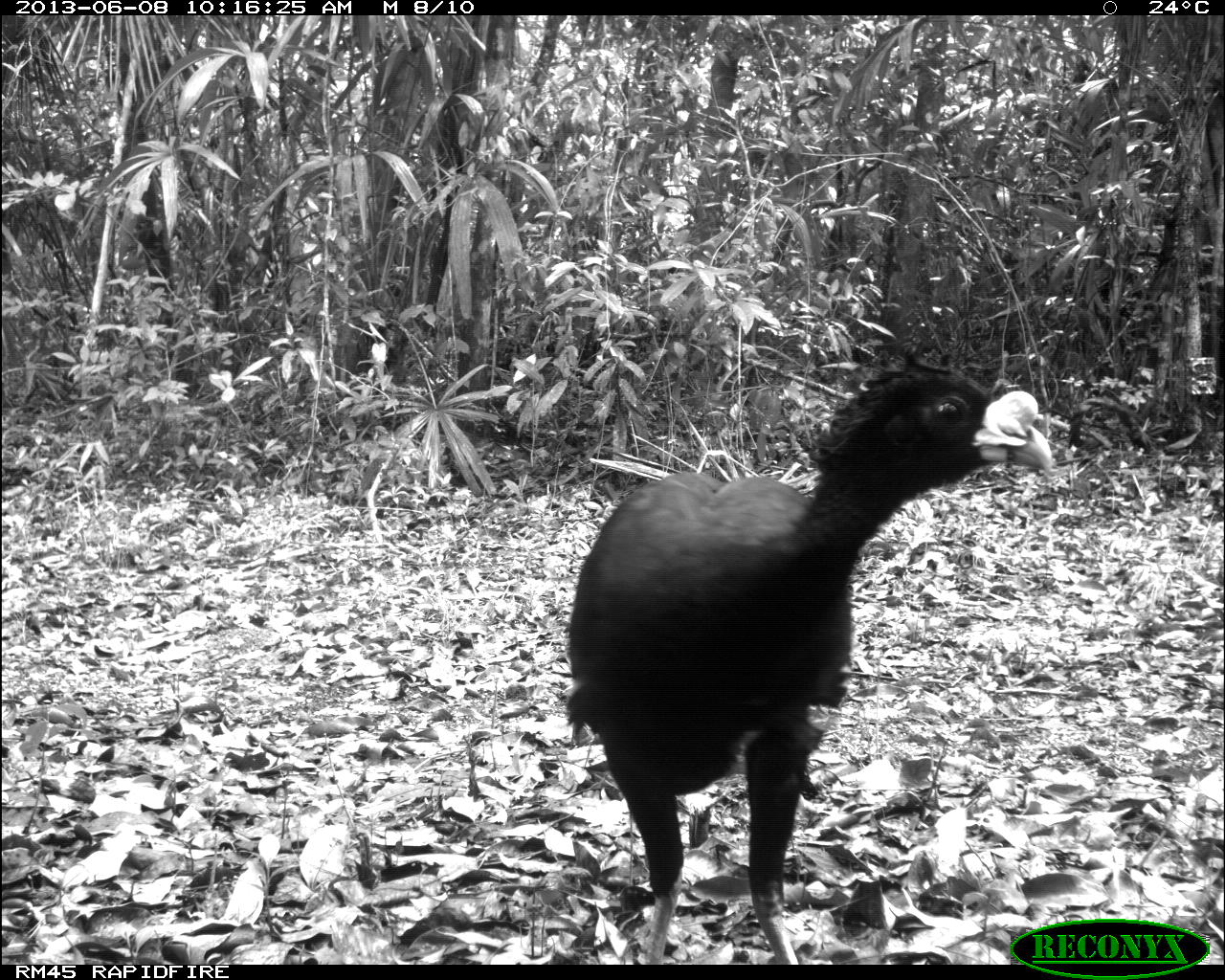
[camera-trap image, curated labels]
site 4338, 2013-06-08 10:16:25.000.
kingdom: Animalia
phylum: Chordata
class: Aves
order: Galliformes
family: Cracidae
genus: Crax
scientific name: Crax rubra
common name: great curassow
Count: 1.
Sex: male.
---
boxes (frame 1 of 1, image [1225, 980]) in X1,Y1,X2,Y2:
crax rubra: 561,351,1051,961